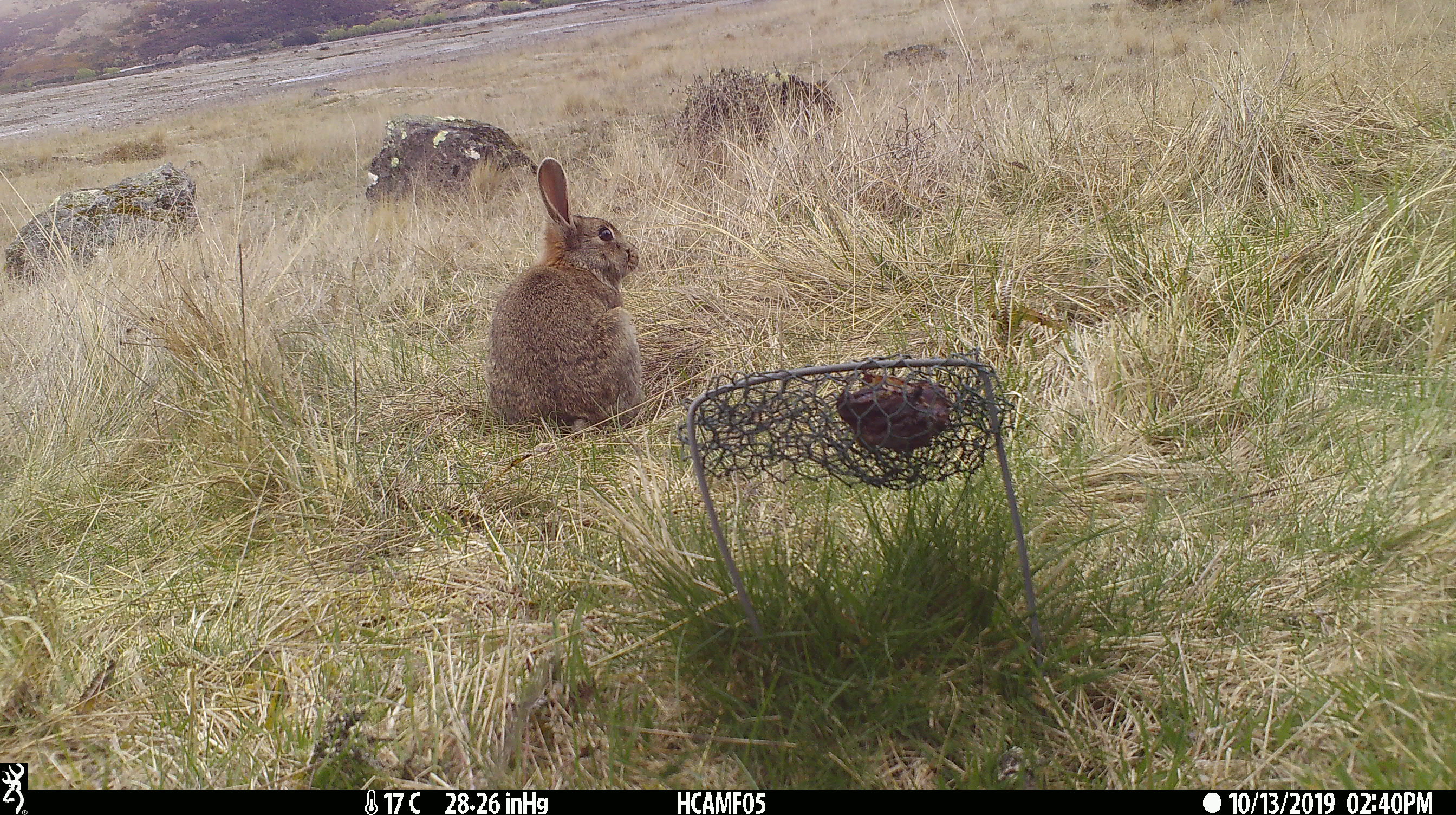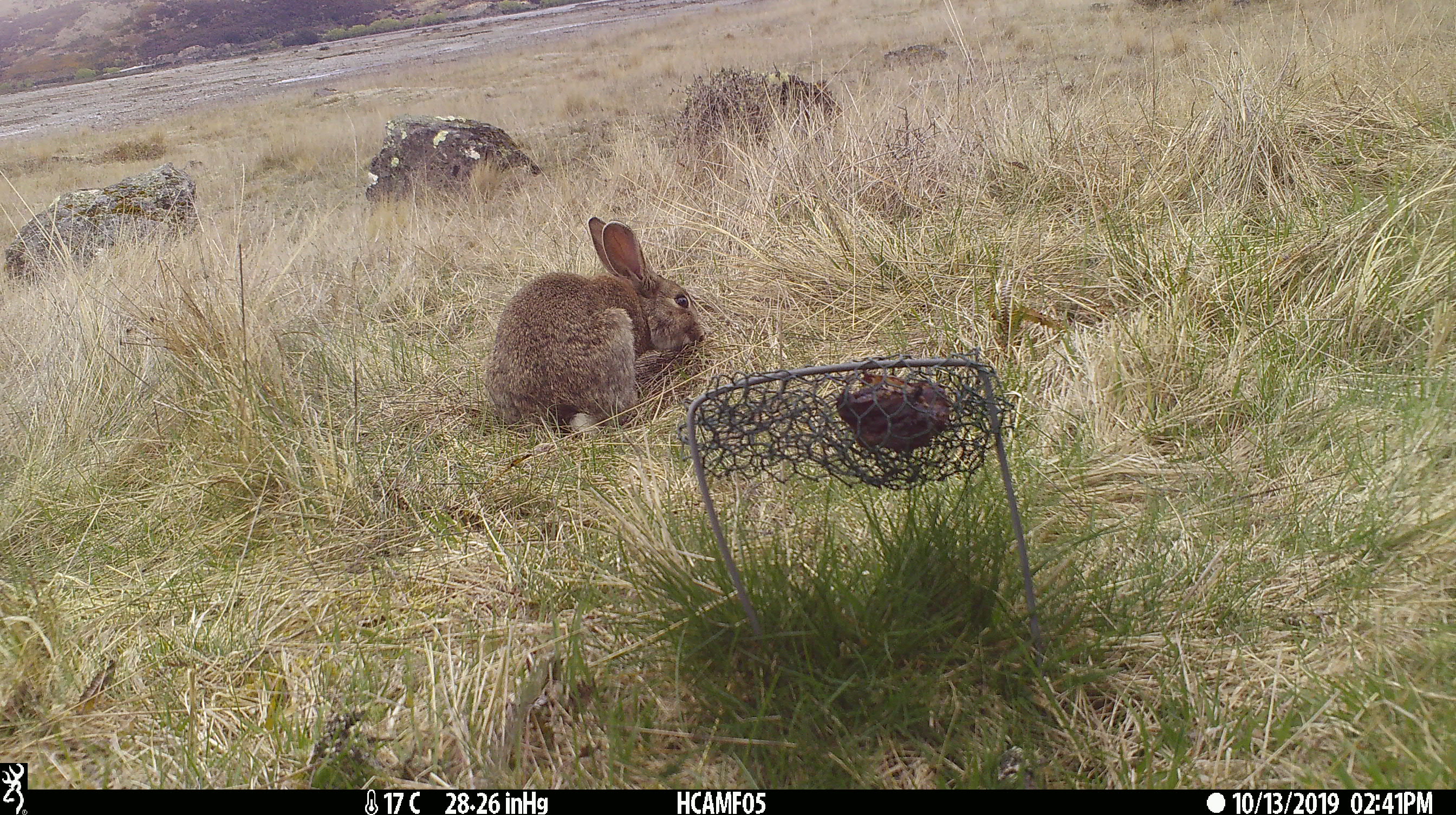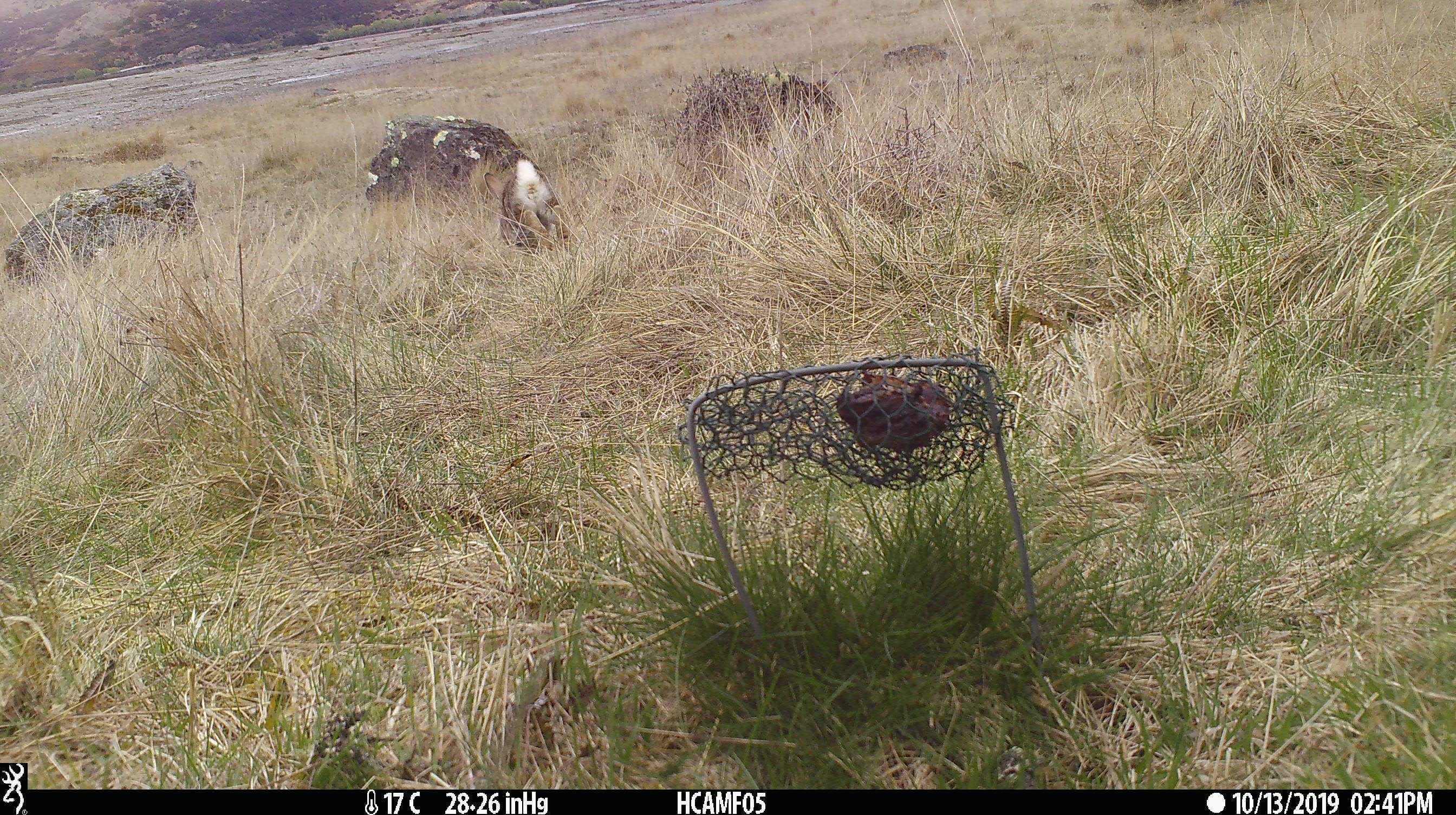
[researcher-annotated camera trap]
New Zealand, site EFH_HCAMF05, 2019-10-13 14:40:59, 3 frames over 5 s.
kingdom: Animalia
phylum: Chordata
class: Mammalia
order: Lagomorpha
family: Leporidae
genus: Oryctolagus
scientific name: Oryctolagus cuniculus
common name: european rabbit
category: rabbit